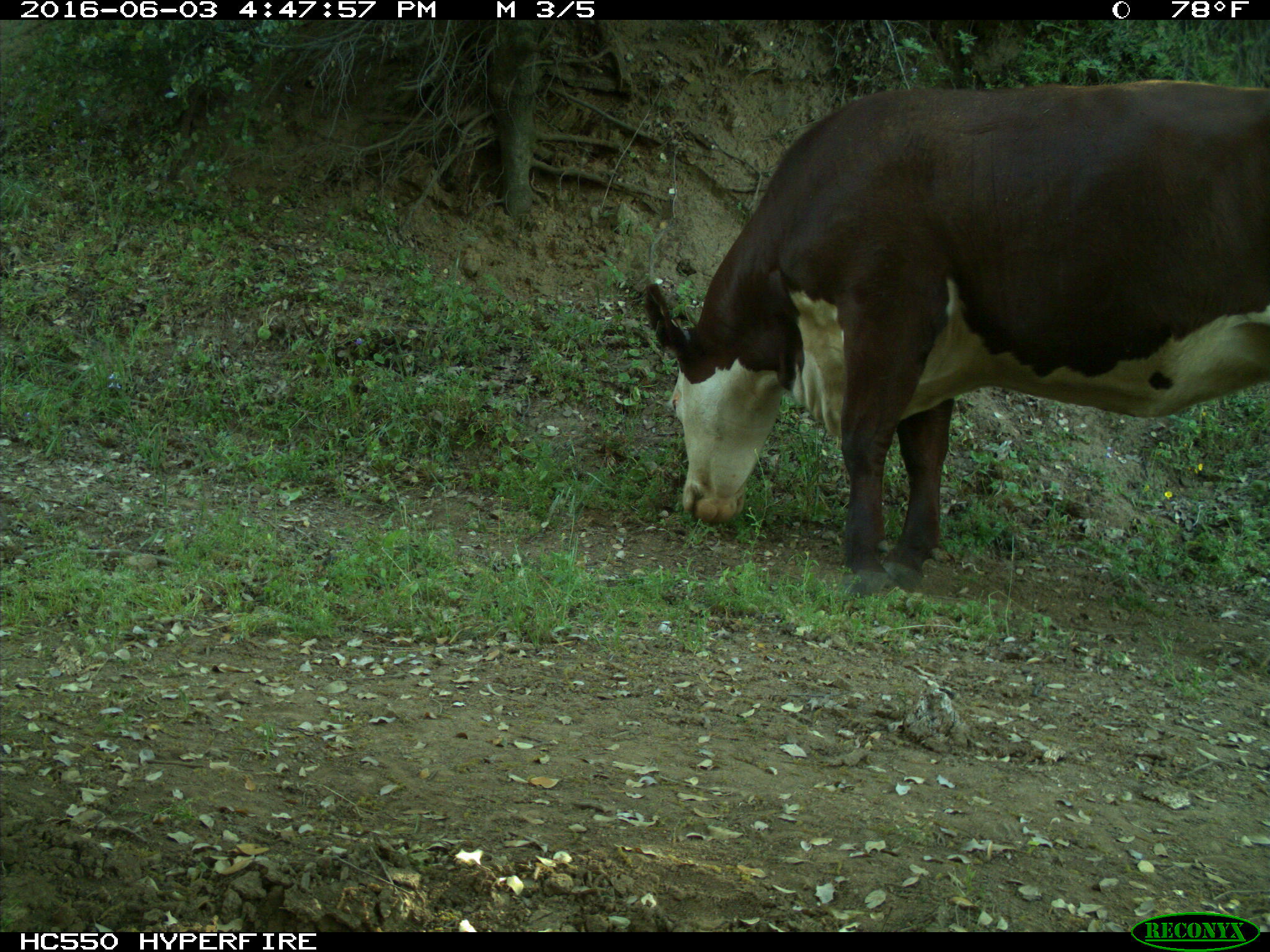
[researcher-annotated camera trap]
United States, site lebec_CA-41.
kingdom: Animalia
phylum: Chordata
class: Mammalia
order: Artiodactyla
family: Bovidae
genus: Bos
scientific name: Bos taurus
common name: domestic cow